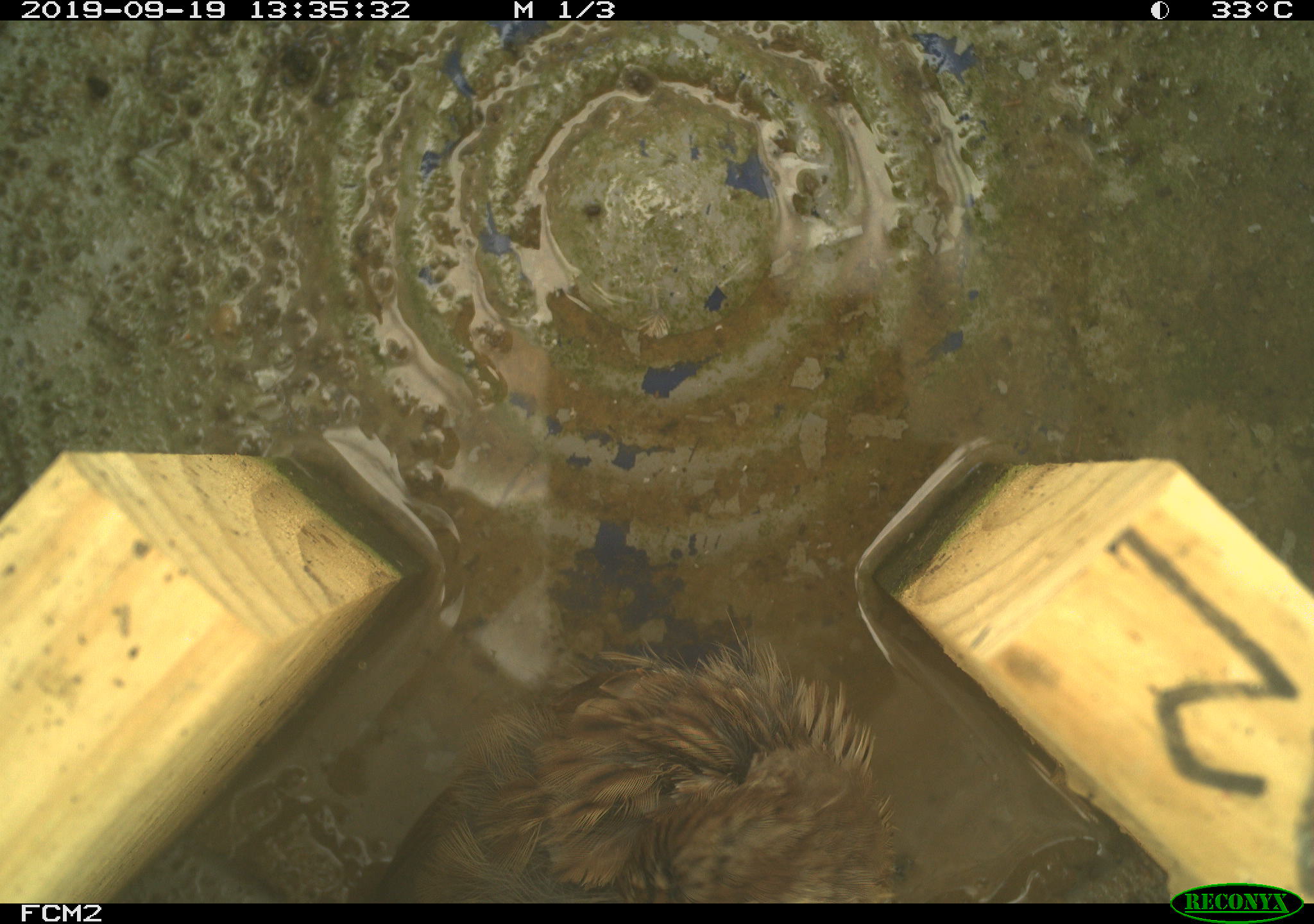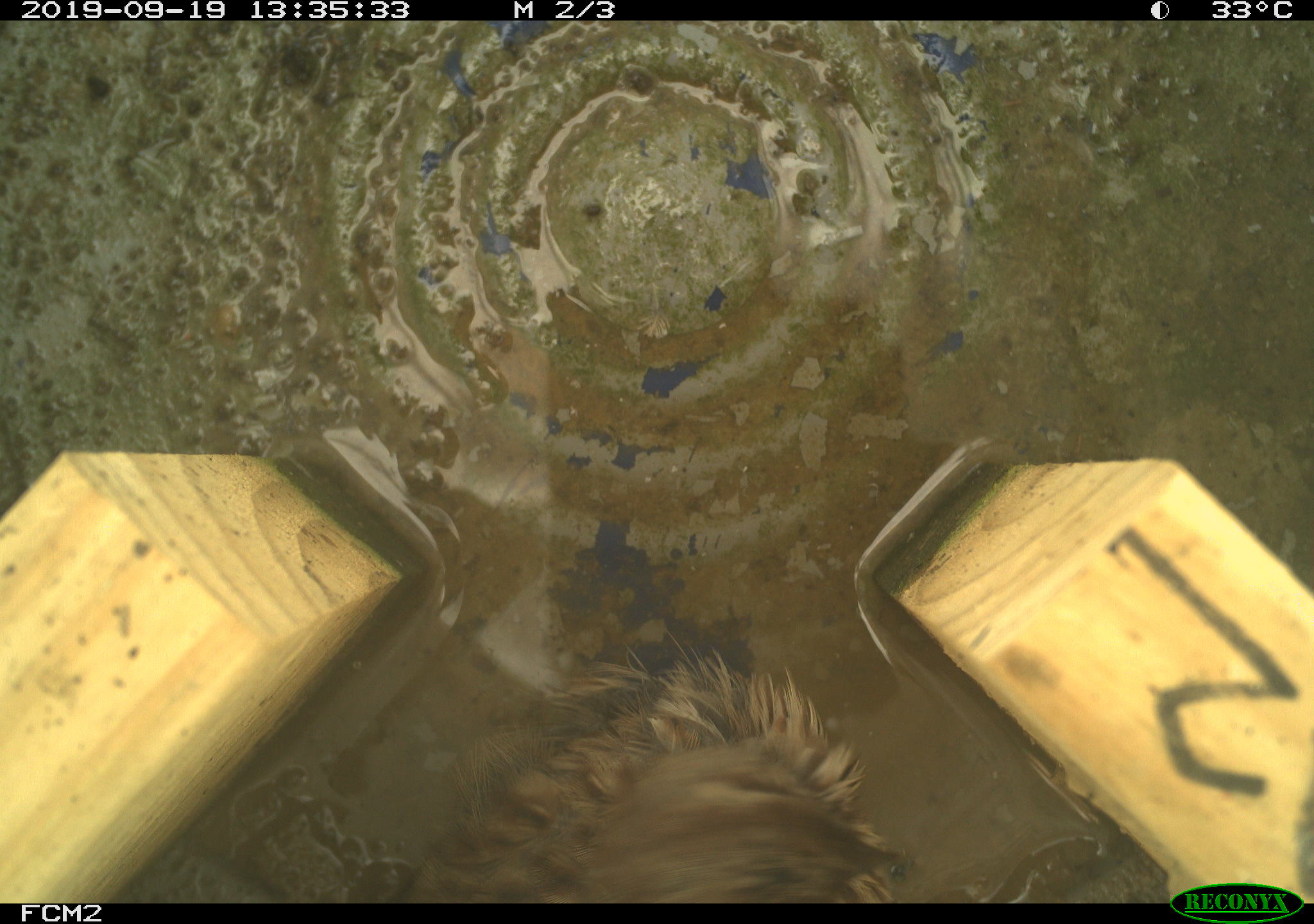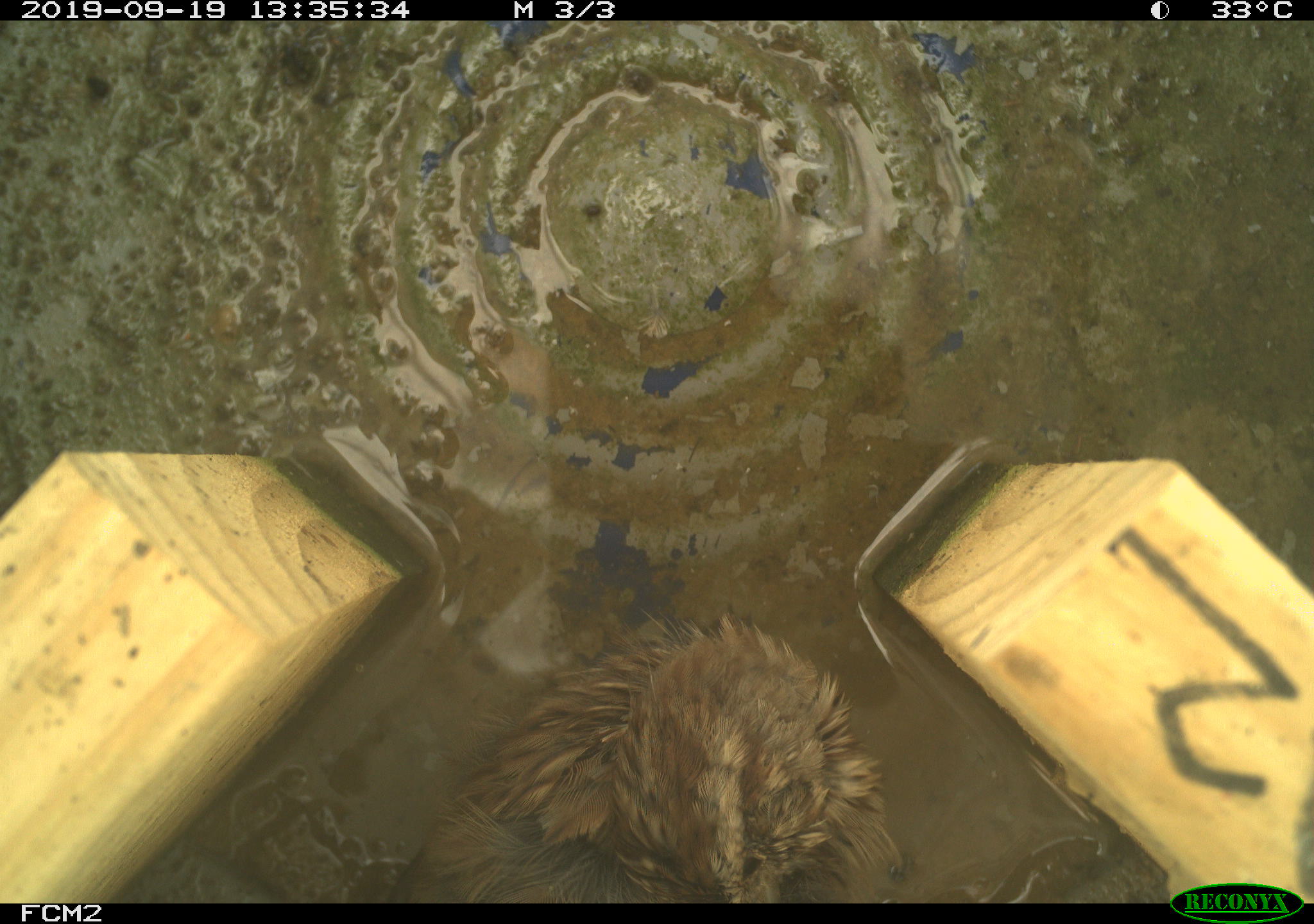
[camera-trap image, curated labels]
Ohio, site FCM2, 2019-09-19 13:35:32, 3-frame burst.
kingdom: Animalia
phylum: Chordata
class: Aves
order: Passeriformes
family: Passerellidae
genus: Melospiza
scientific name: Melospiza melodia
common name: song sparrow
Song sparrow (Melospiza melodia).